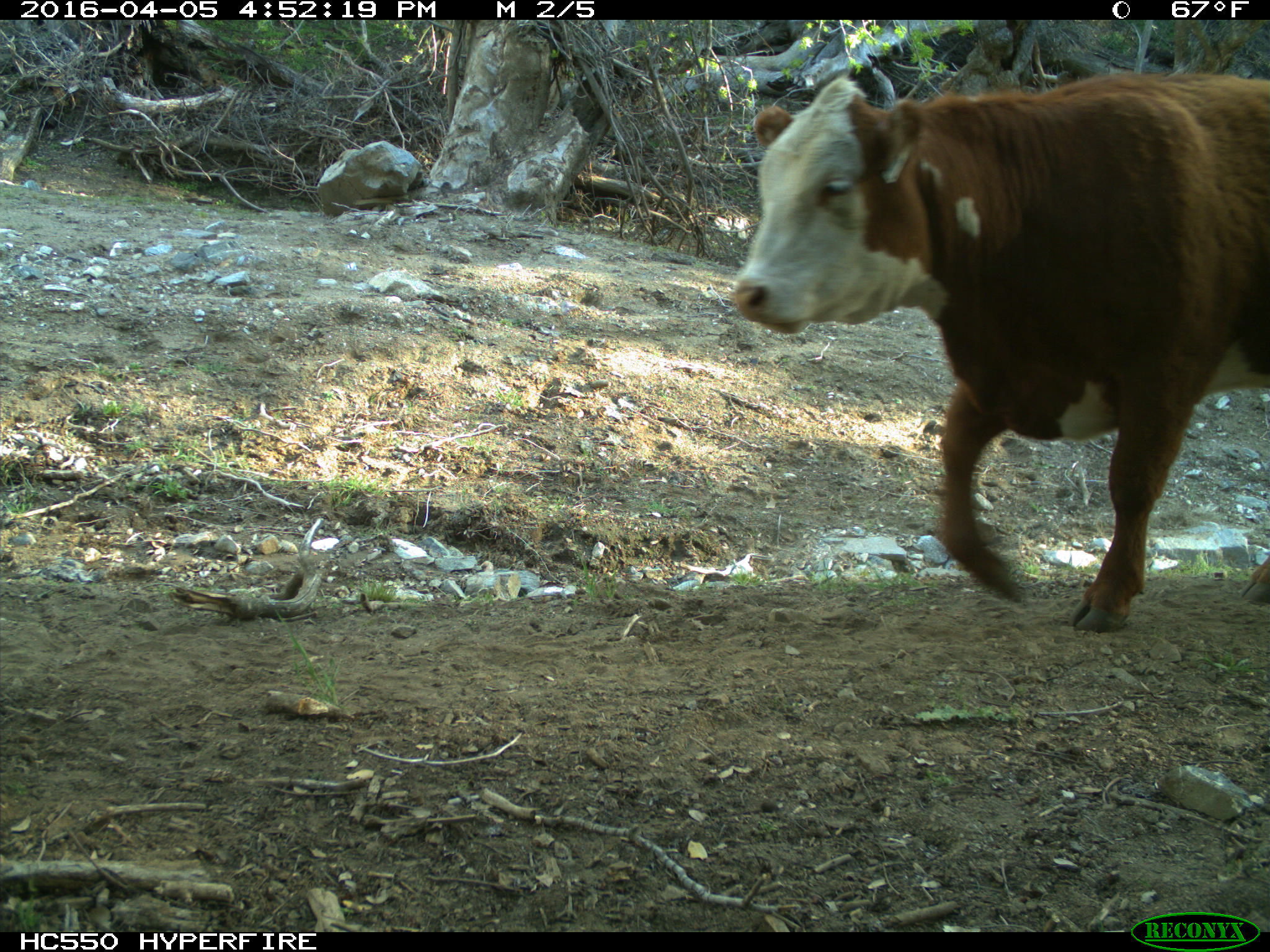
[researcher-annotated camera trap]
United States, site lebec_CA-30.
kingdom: Animalia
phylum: Chordata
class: Mammalia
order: Artiodactyla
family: Bovidae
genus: Bos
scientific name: Bos taurus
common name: domestic cow